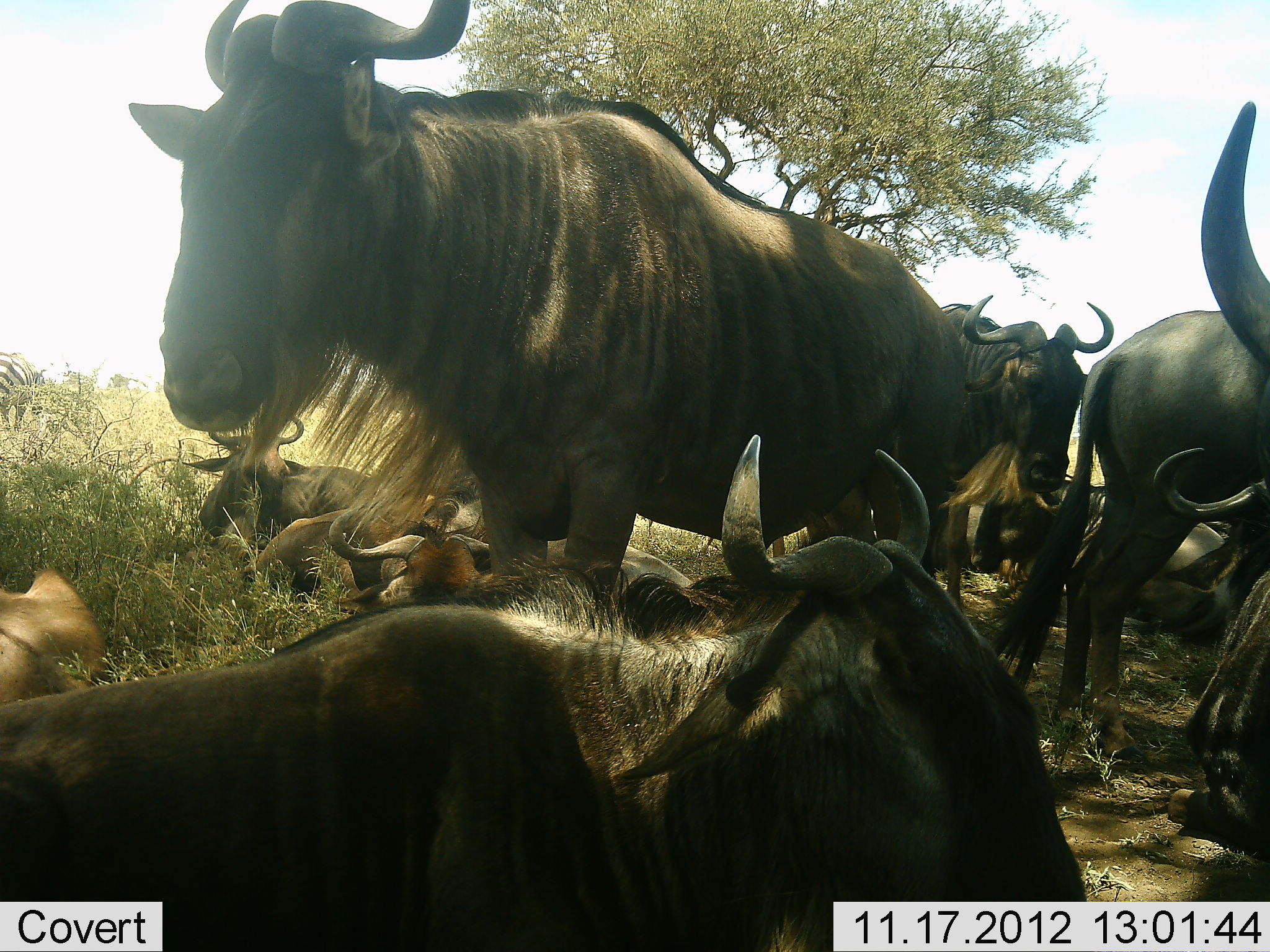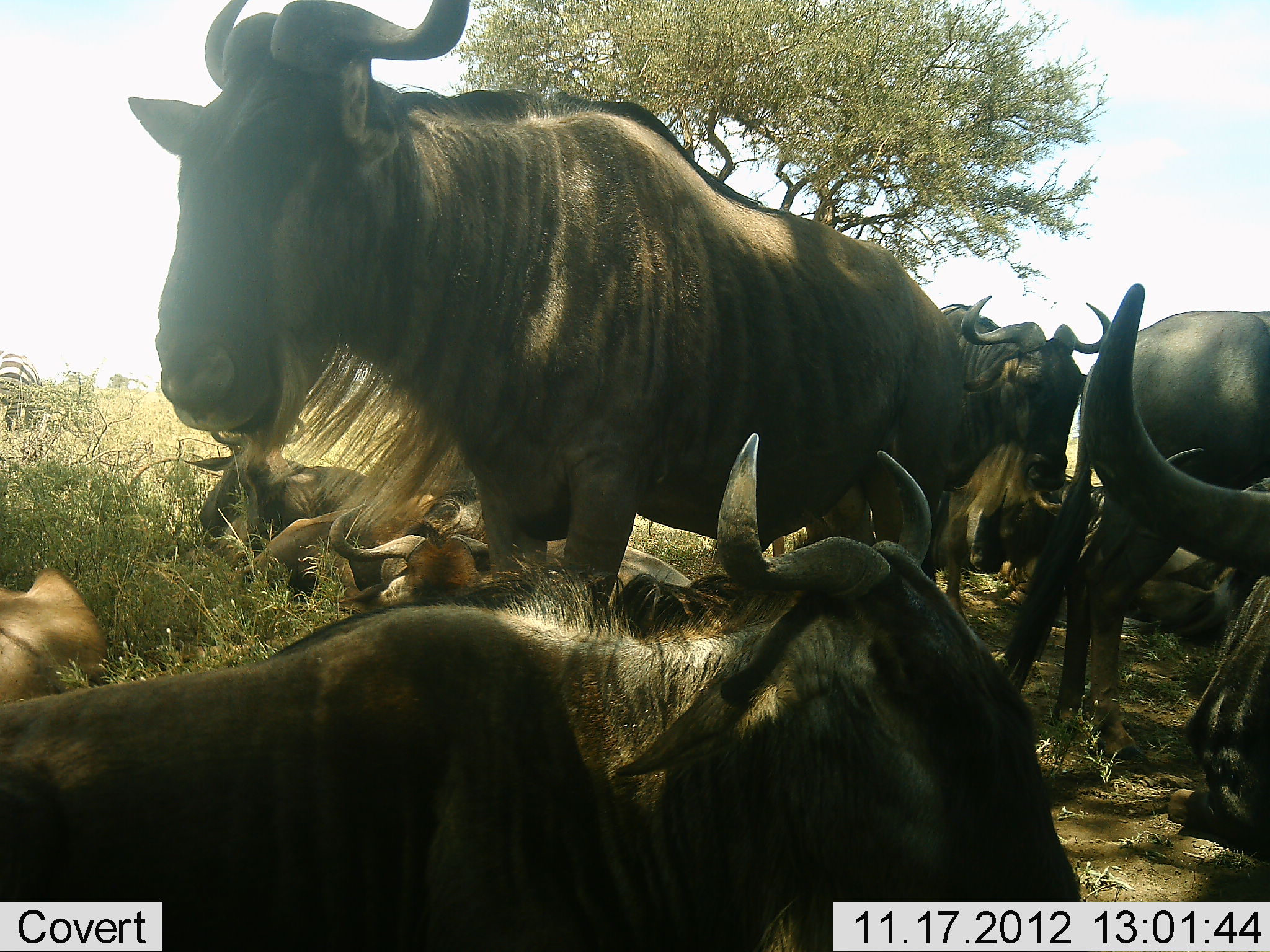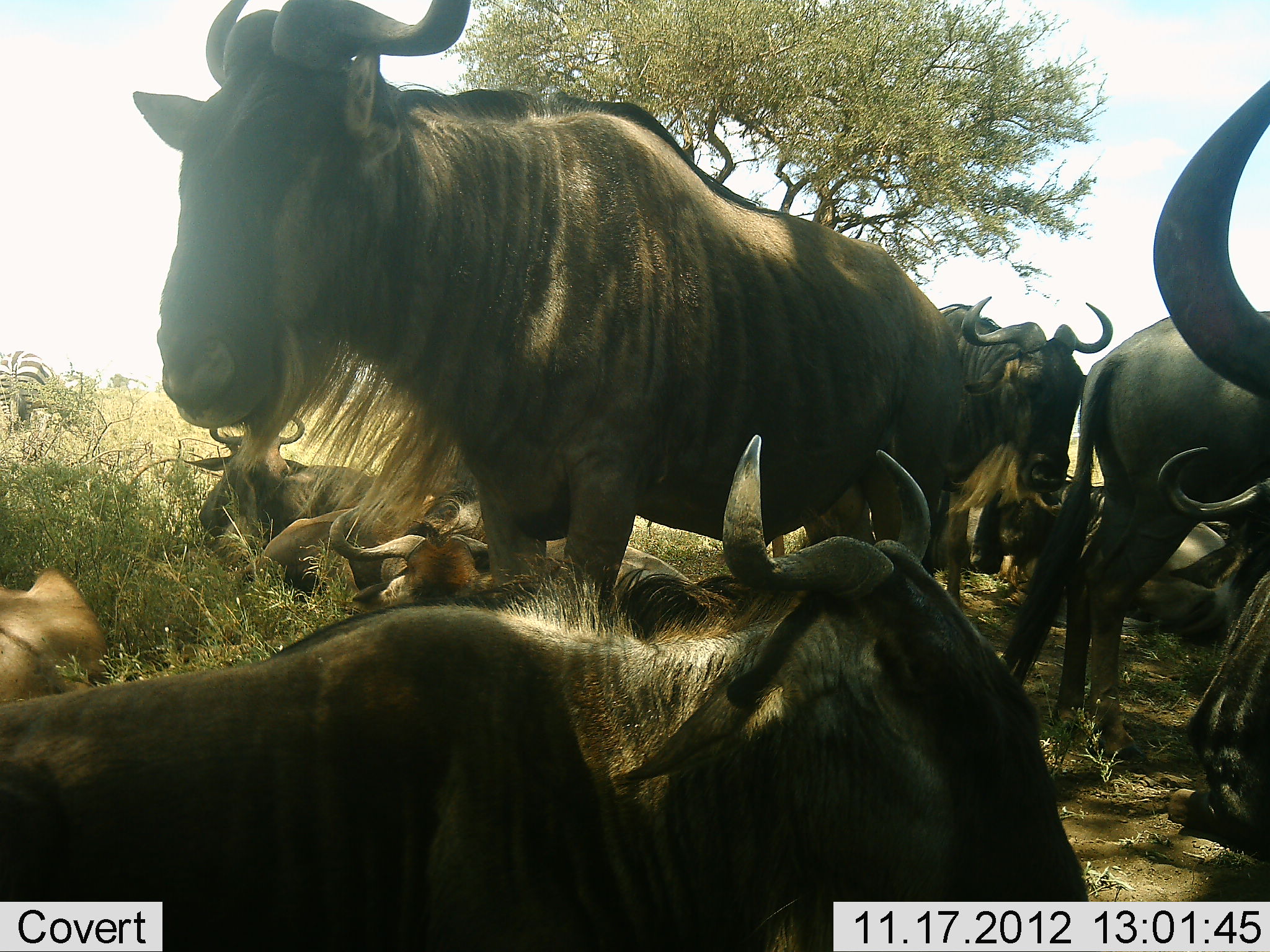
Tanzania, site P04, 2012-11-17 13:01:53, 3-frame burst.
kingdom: Animalia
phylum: Chordata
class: Mammalia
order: Artiodactyla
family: Bovidae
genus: Connochaetes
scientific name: Connochaetes taurinus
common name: blue wildebeest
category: wildebeest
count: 10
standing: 60%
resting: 100%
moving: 10%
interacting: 0%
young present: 0%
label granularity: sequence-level